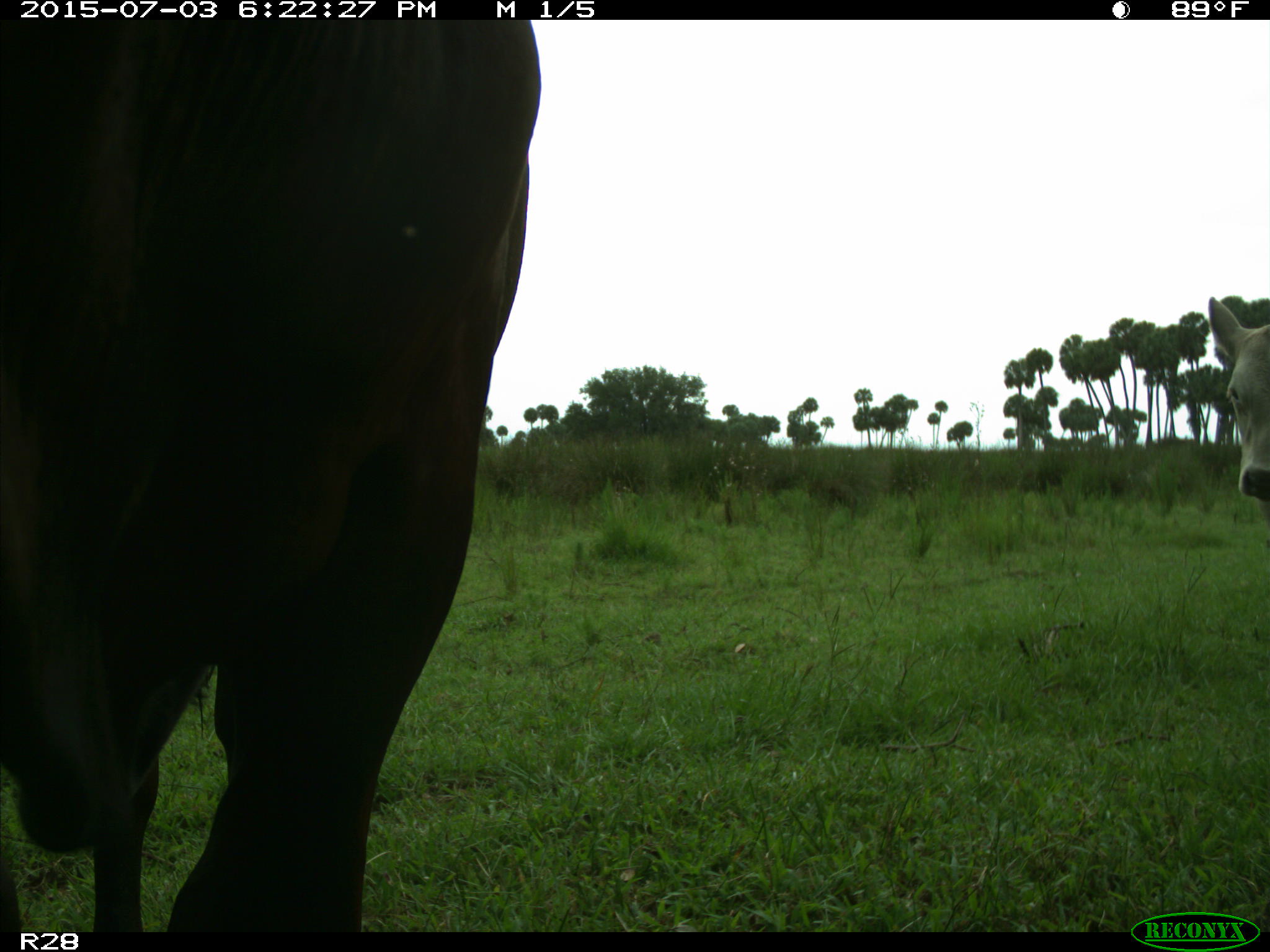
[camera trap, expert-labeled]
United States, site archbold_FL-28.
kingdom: Animalia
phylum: Chordata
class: Mammalia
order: Artiodactyla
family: Bovidae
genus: Bos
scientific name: Bos taurus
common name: domestic cow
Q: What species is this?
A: Bos taurus (domestic cow).